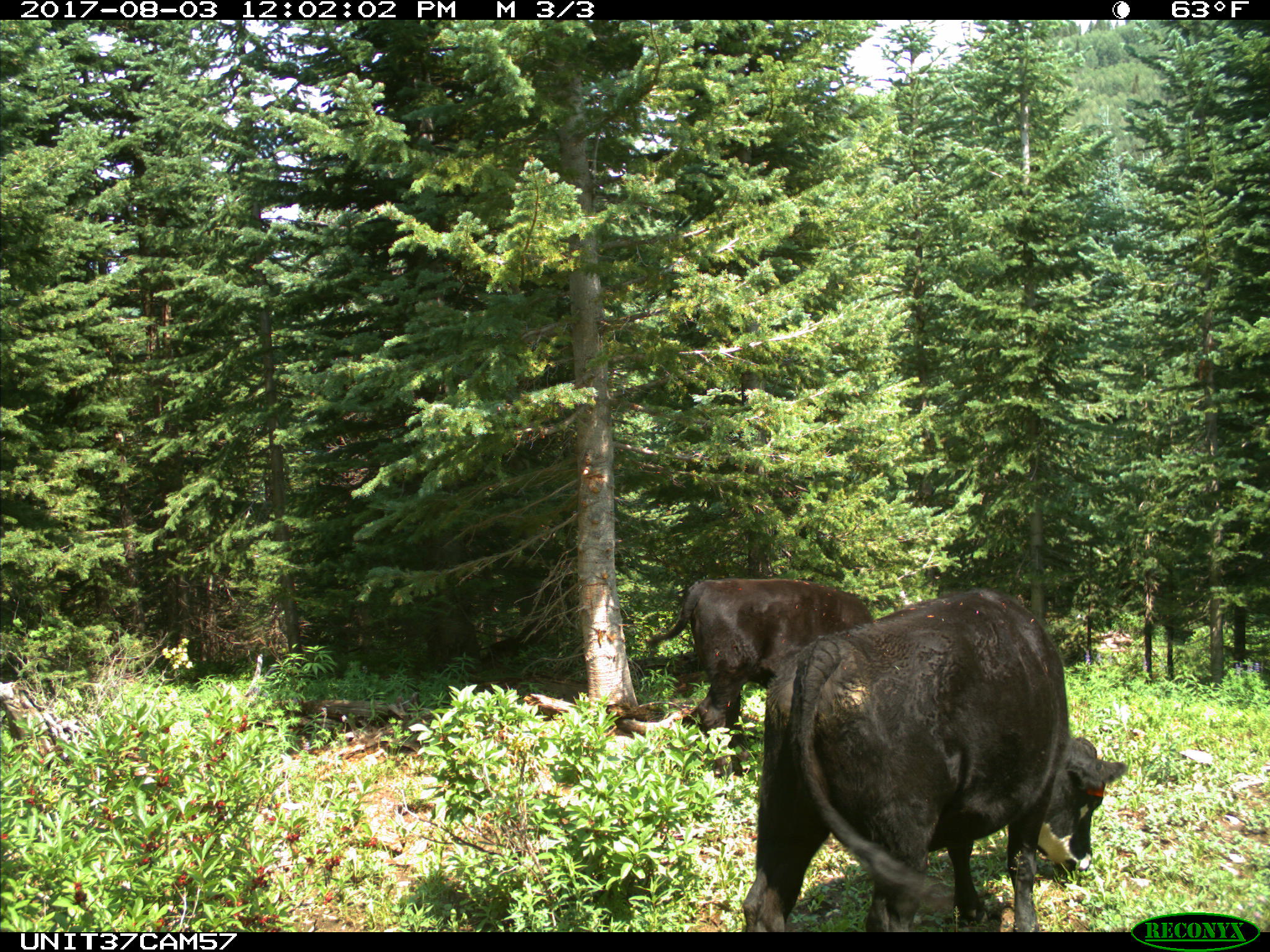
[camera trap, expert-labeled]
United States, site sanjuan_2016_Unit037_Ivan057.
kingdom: Animalia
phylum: Chordata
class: Mammalia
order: Artiodactyla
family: Bovidae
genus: Bos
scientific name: Bos taurus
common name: domestic cow